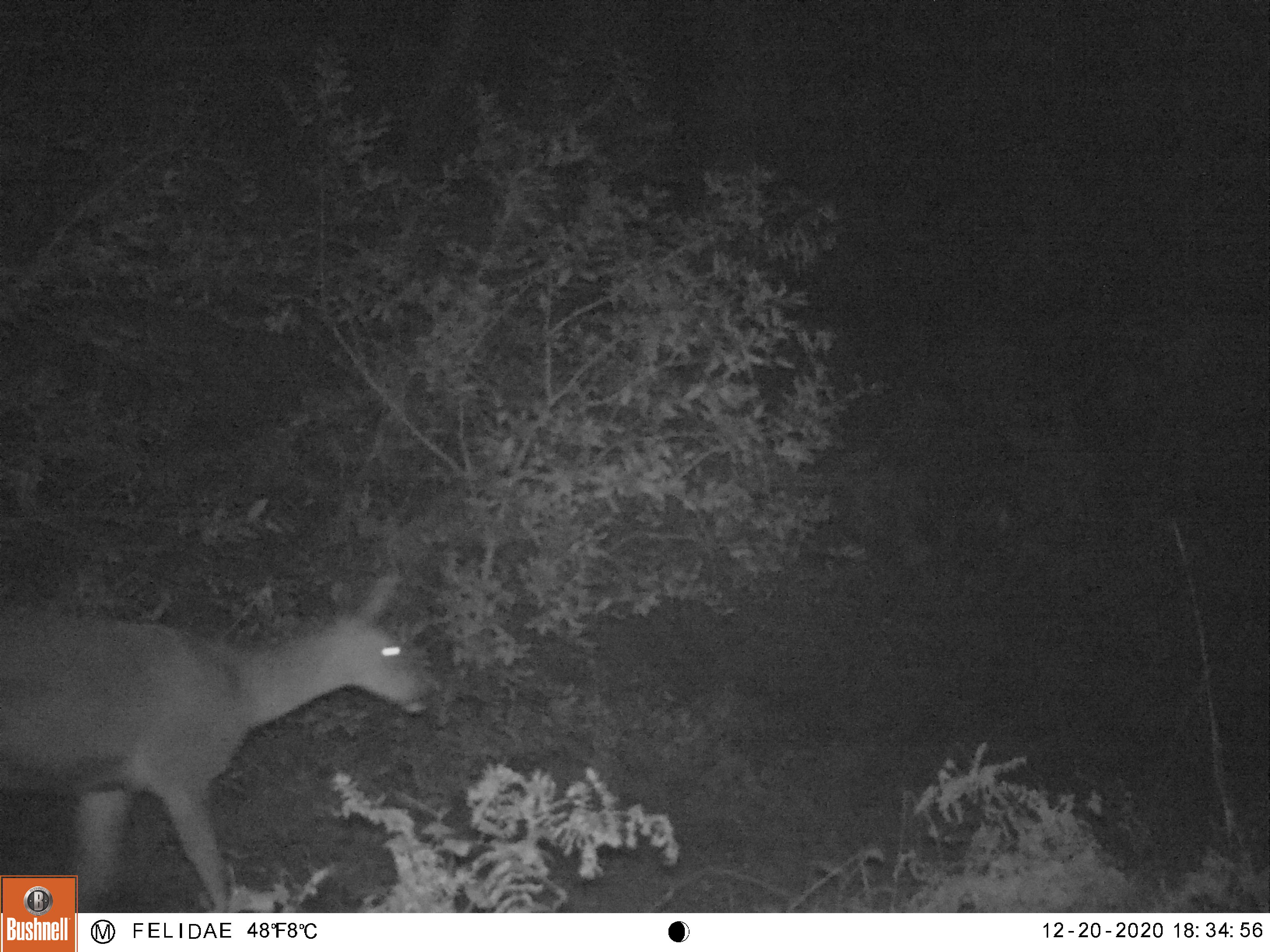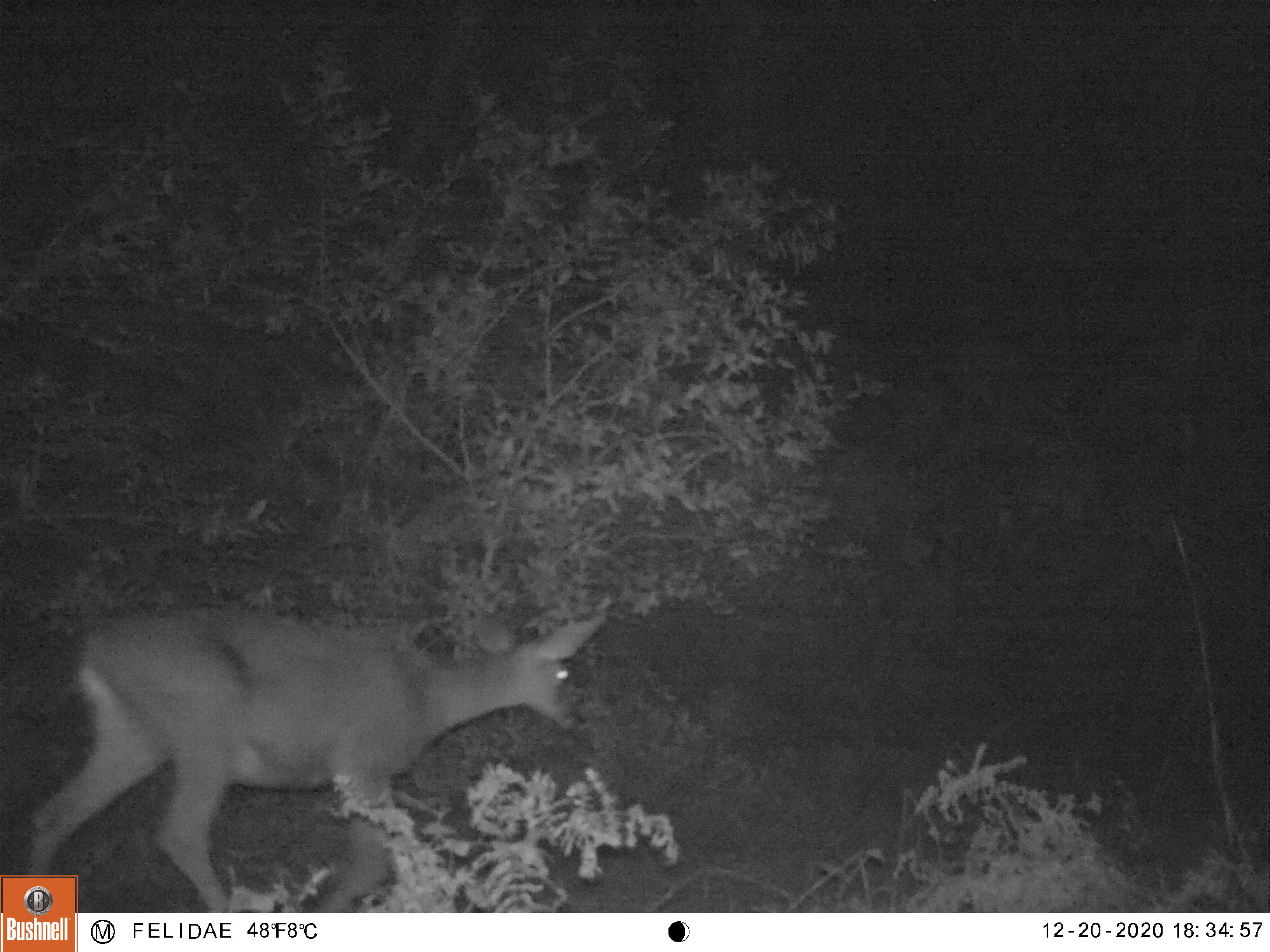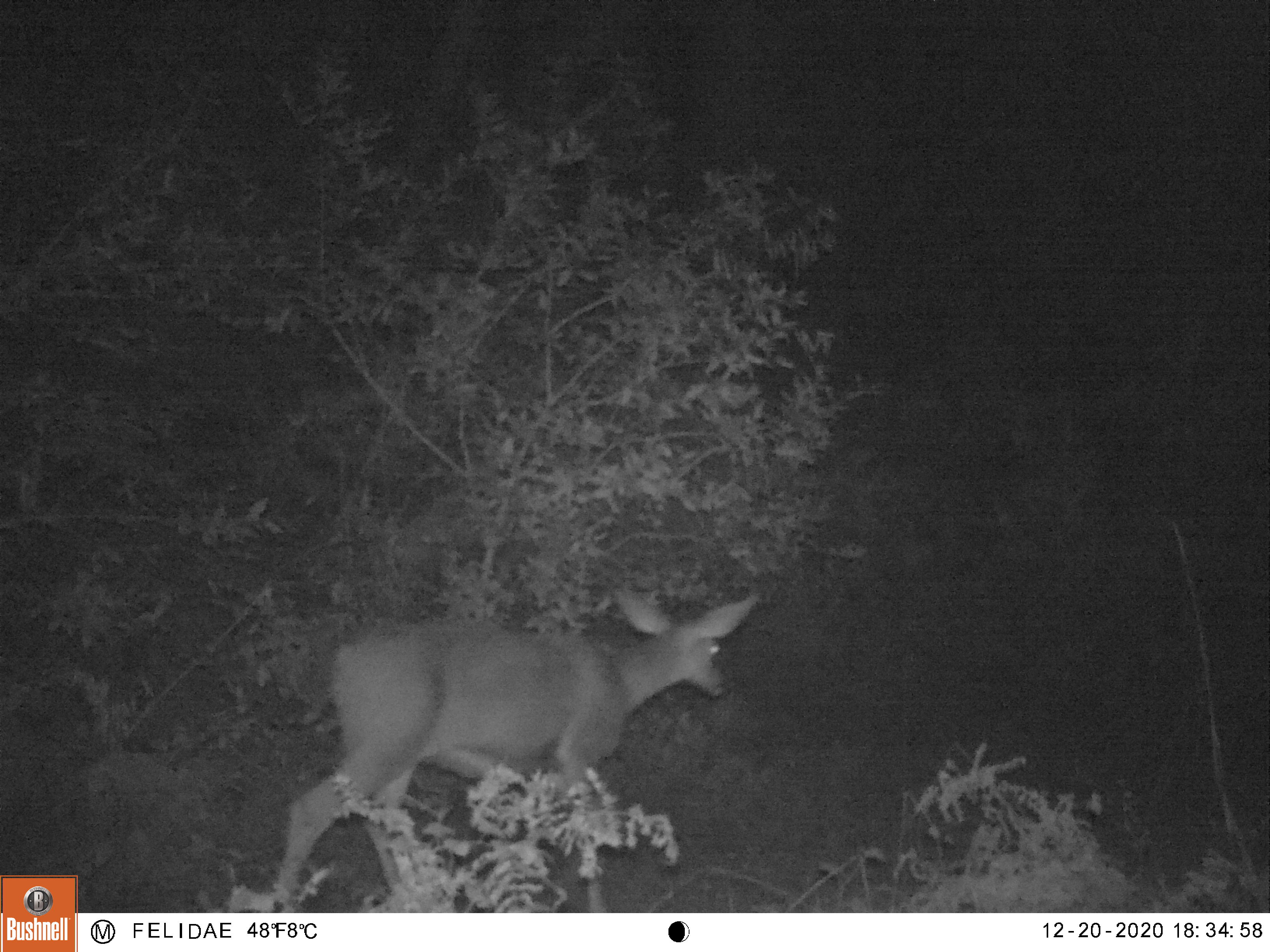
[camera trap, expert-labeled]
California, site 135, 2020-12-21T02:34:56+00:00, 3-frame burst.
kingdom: Animalia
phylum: Chordata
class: Mammalia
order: Artiodactyla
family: Cervidae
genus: Odocoileus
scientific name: Odocoileus hemionus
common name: mule deer